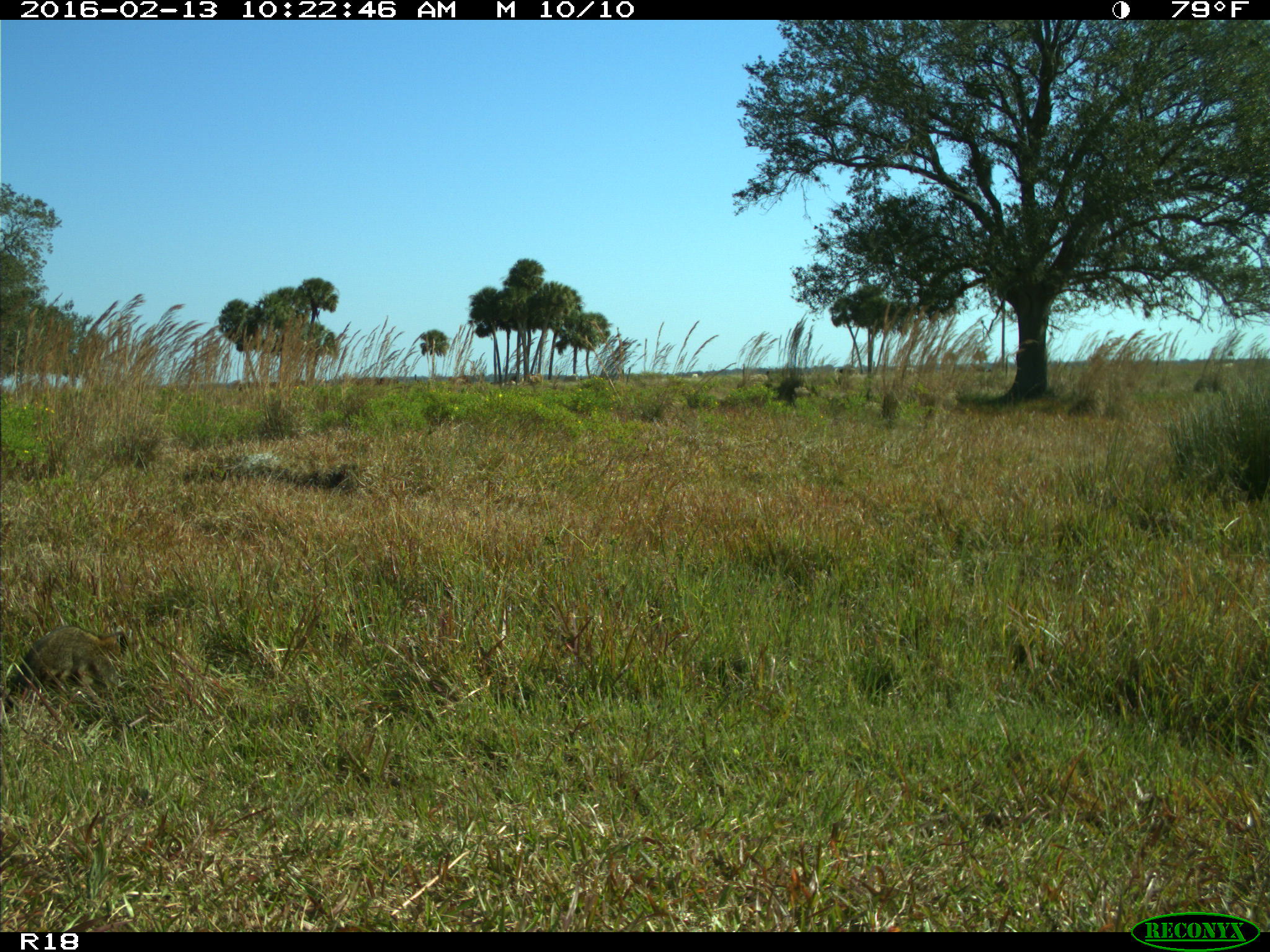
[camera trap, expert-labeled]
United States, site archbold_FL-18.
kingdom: Animalia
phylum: Chordata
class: Mammalia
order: Carnivora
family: Procyonidae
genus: Procyon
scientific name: Procyon lotor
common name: common raccoon